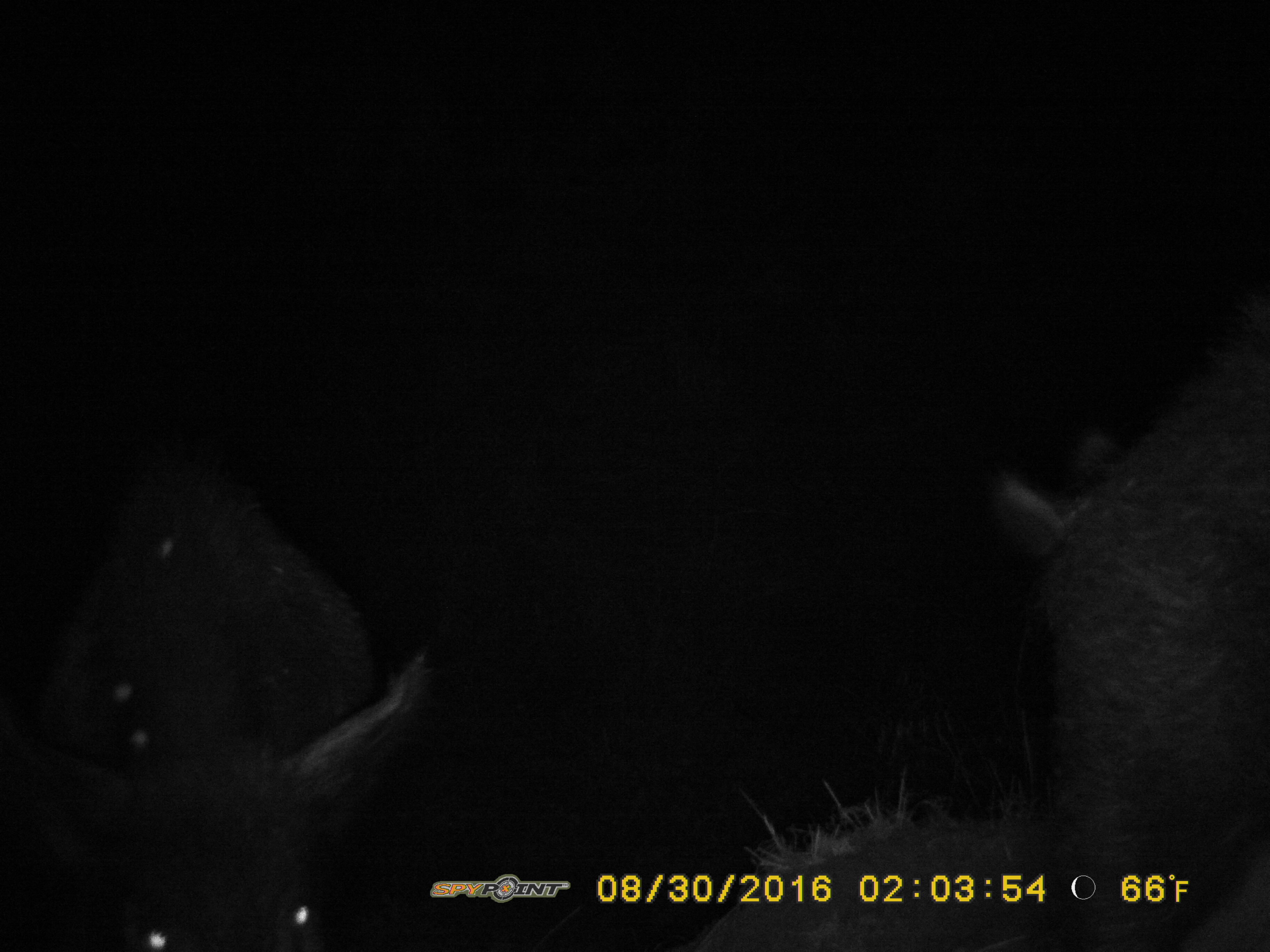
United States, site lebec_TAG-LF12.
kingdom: Animalia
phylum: Chordata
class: Mammalia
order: Artiodactyla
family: Suidae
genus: Sus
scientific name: Sus scrofa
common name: wild boar